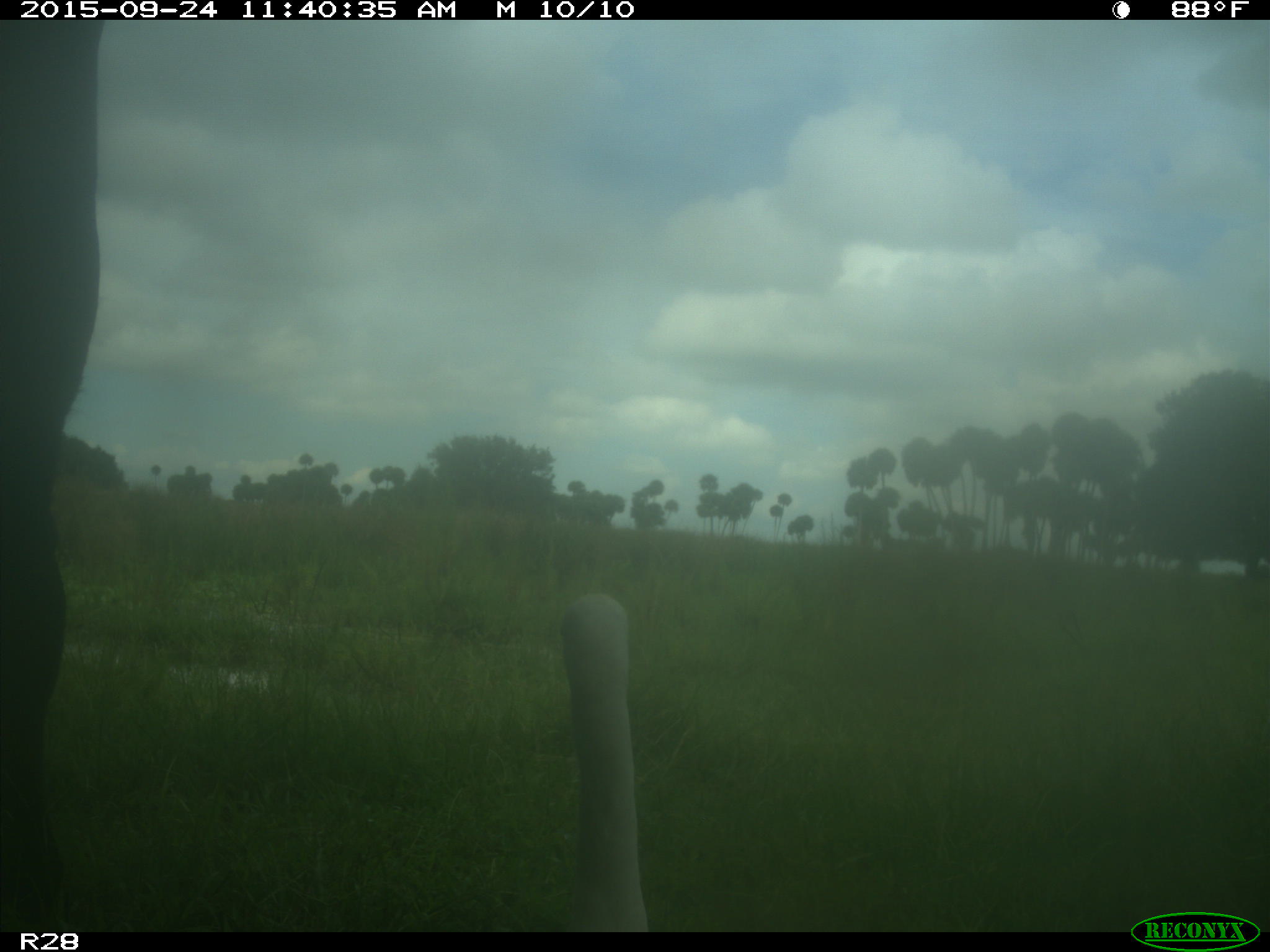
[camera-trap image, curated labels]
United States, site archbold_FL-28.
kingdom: Animalia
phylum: Chordata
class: Mammalia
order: Artiodactyla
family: Bovidae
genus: Bos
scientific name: Bos taurus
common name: domestic cow